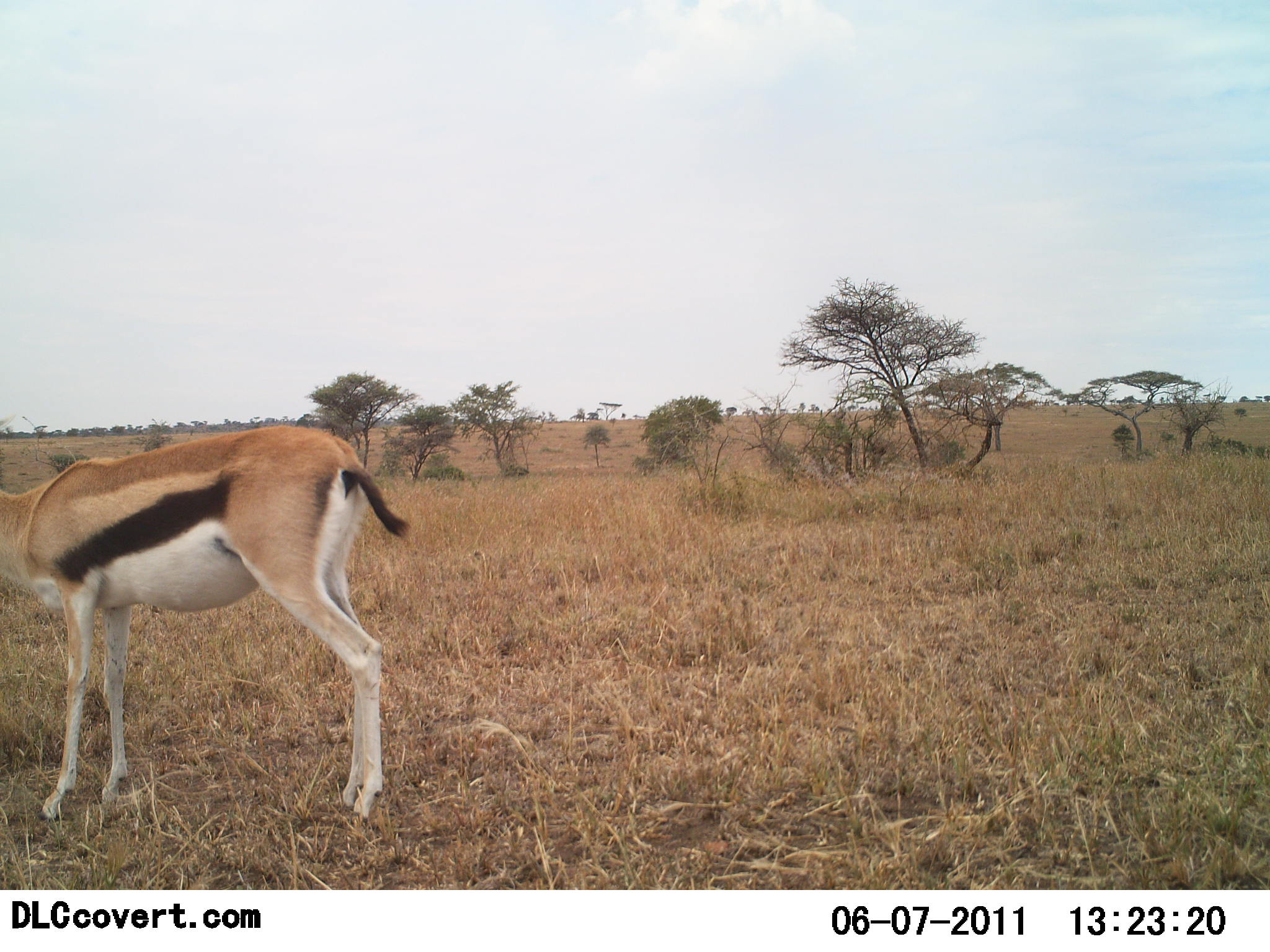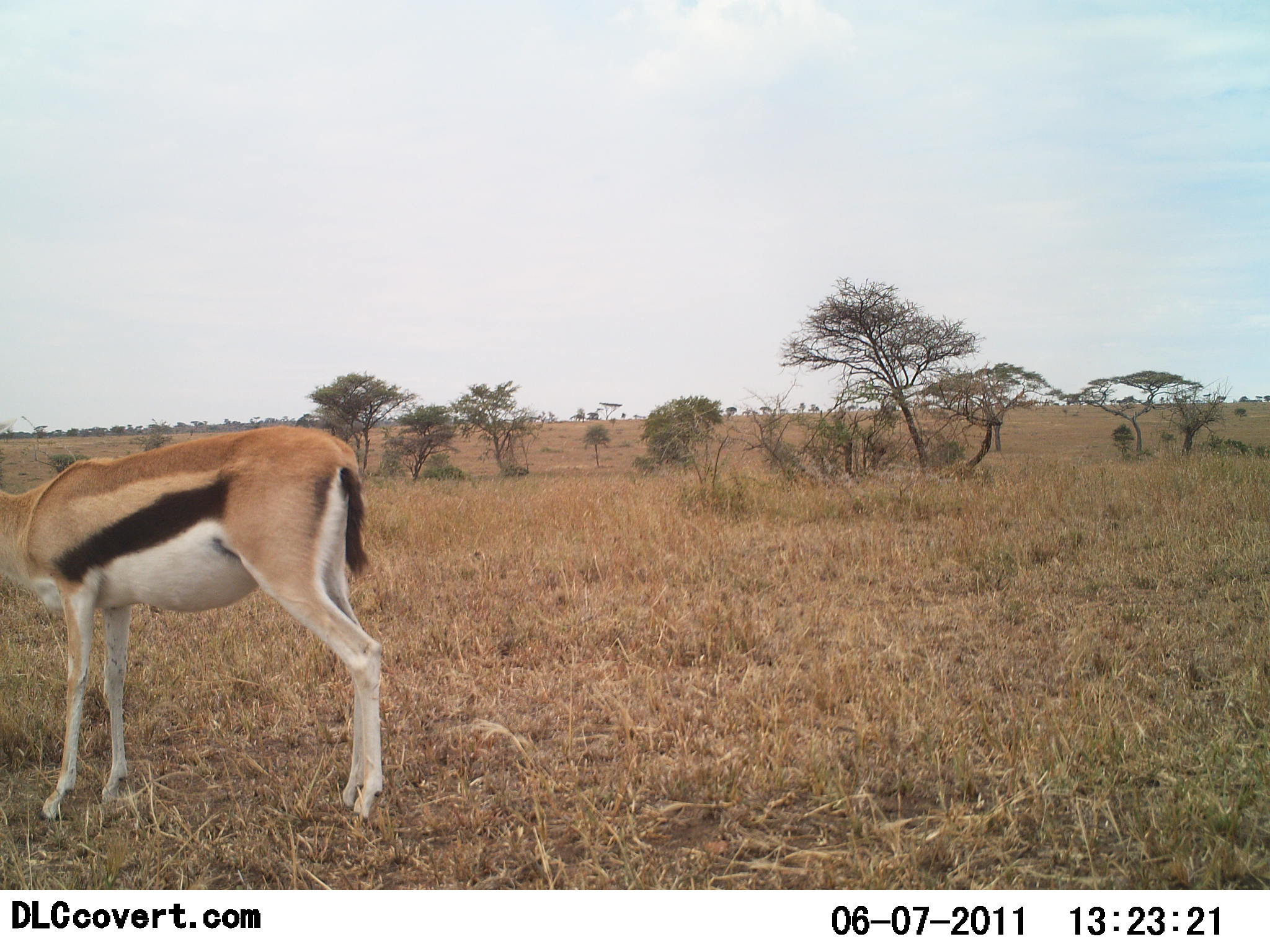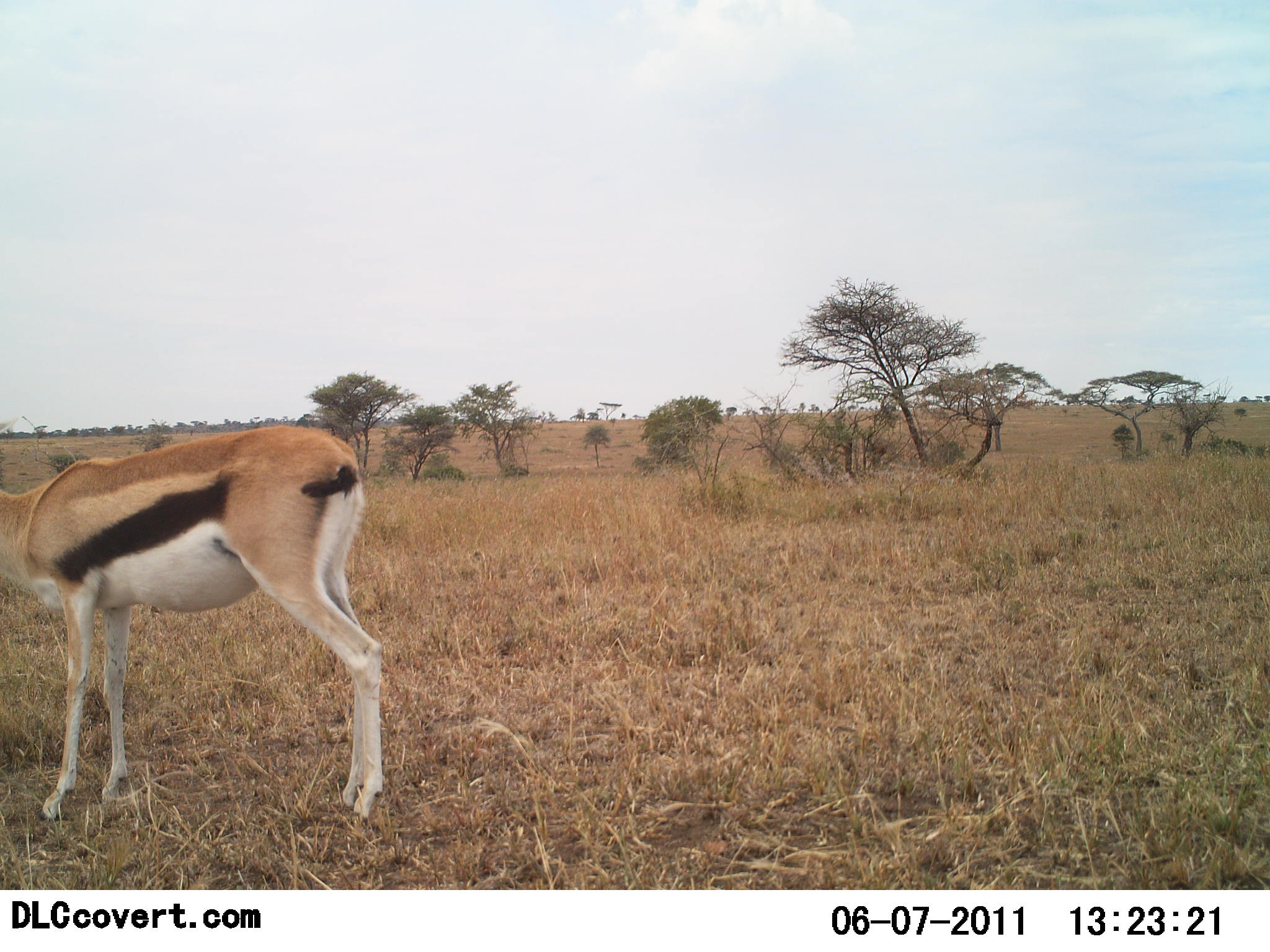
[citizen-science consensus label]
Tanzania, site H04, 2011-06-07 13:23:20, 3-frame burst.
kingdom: Animalia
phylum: Chordata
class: Mammalia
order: Artiodactyla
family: Bovidae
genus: Eudorcas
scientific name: Eudorcas thomsonii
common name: thomson's gazelle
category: gazellethomsons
Gazellethomsons (thomson's gazelle) (Eudorcas thomsonii), count 1. Behavior (volunteer vote fractions): standing 100%, resting 10%, moving 0%, interacting 0%. Young present (vote fraction): 0%. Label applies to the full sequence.